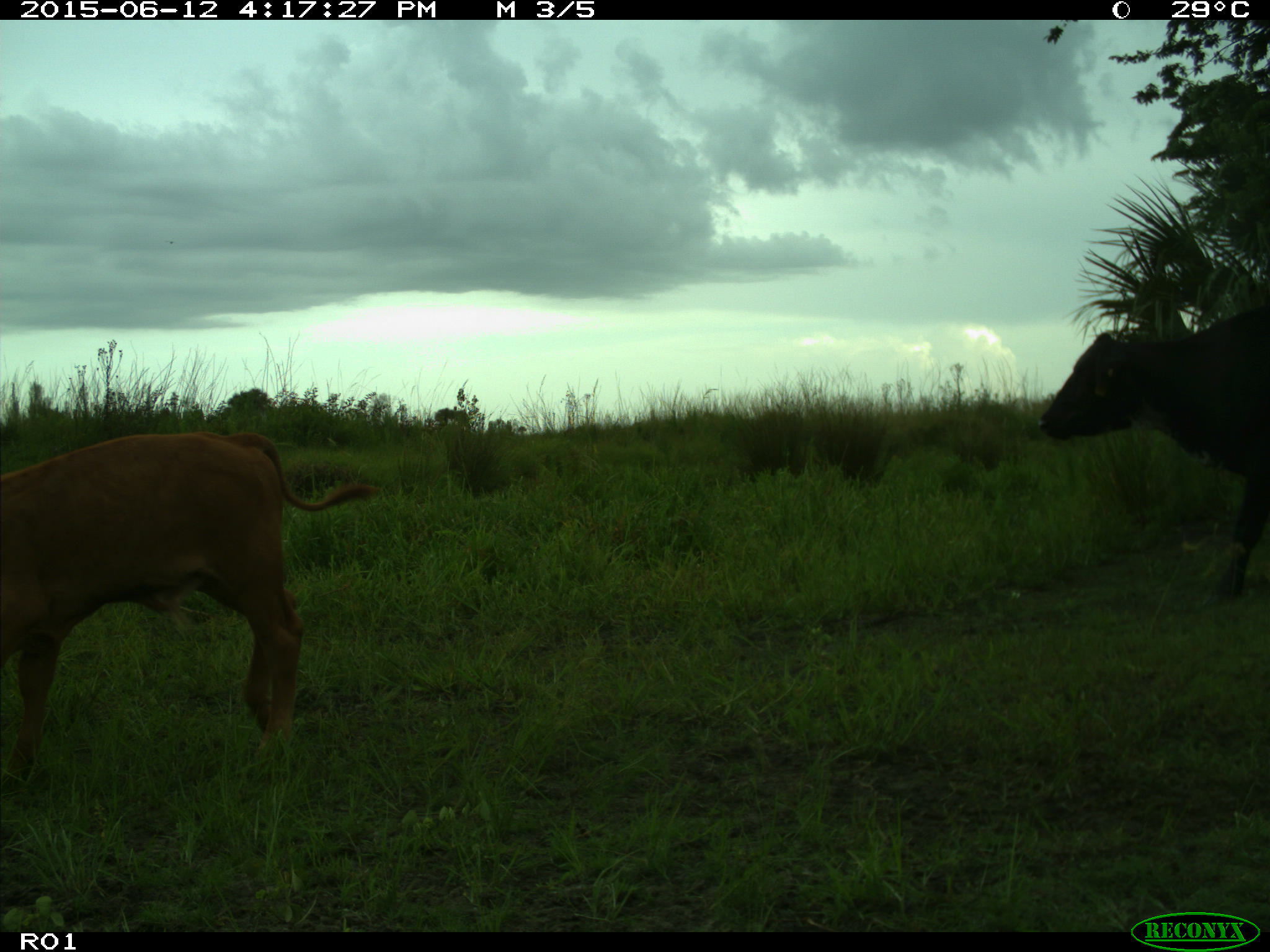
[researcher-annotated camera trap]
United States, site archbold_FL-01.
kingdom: Animalia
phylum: Chordata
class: Mammalia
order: Artiodactyla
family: Bovidae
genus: Bos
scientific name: Bos taurus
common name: domestic cow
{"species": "Bos taurus (domestic cow)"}